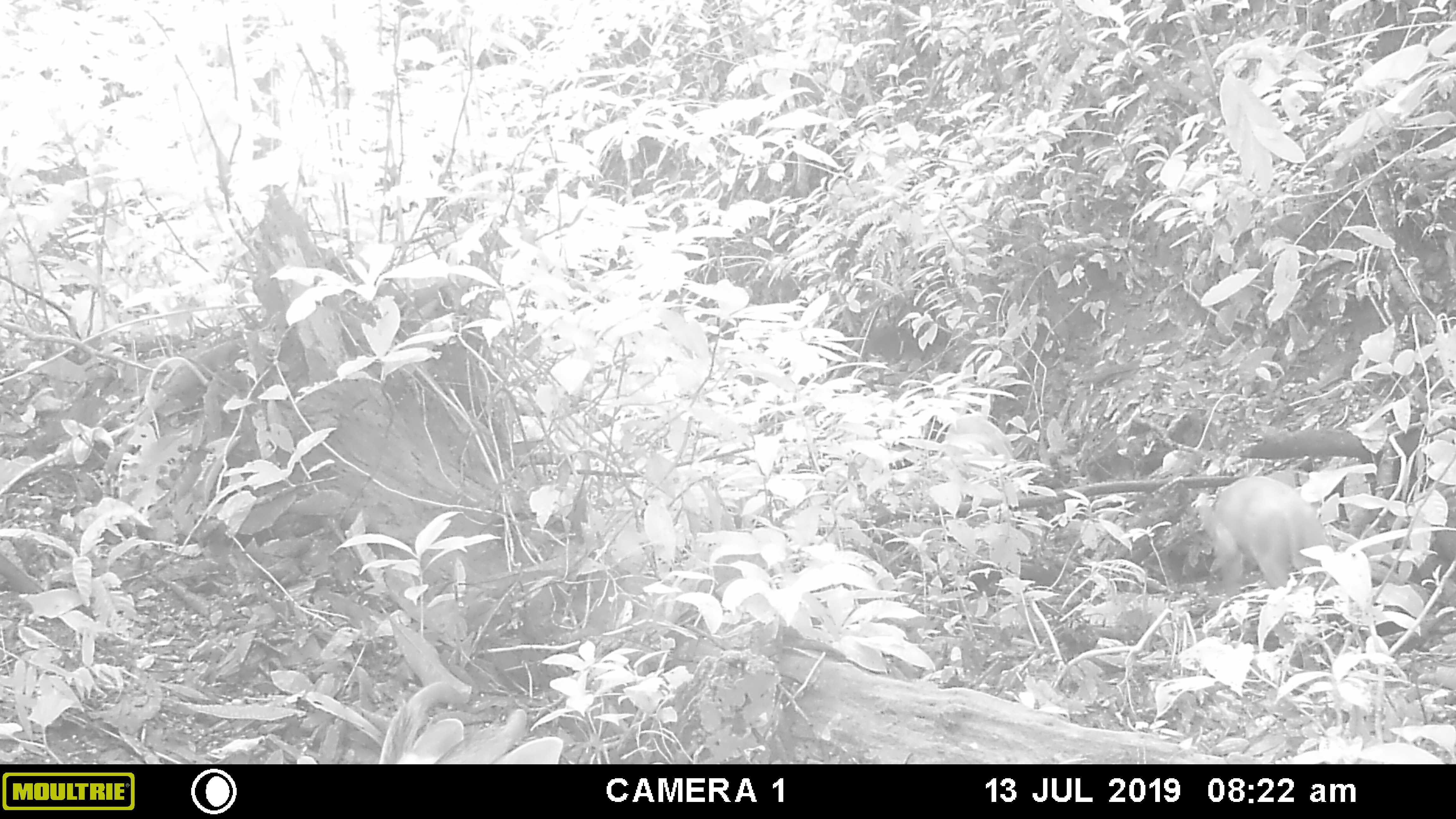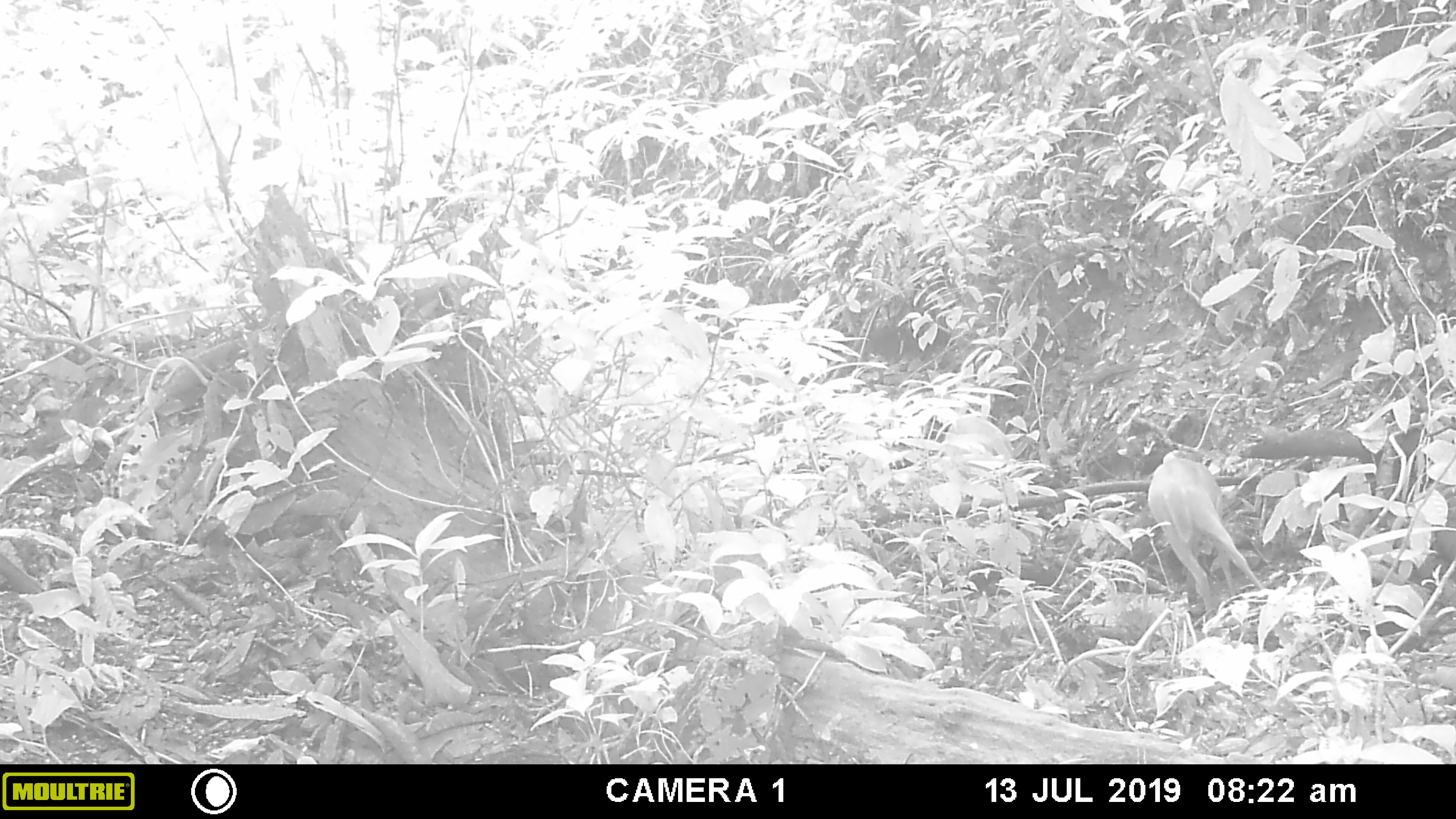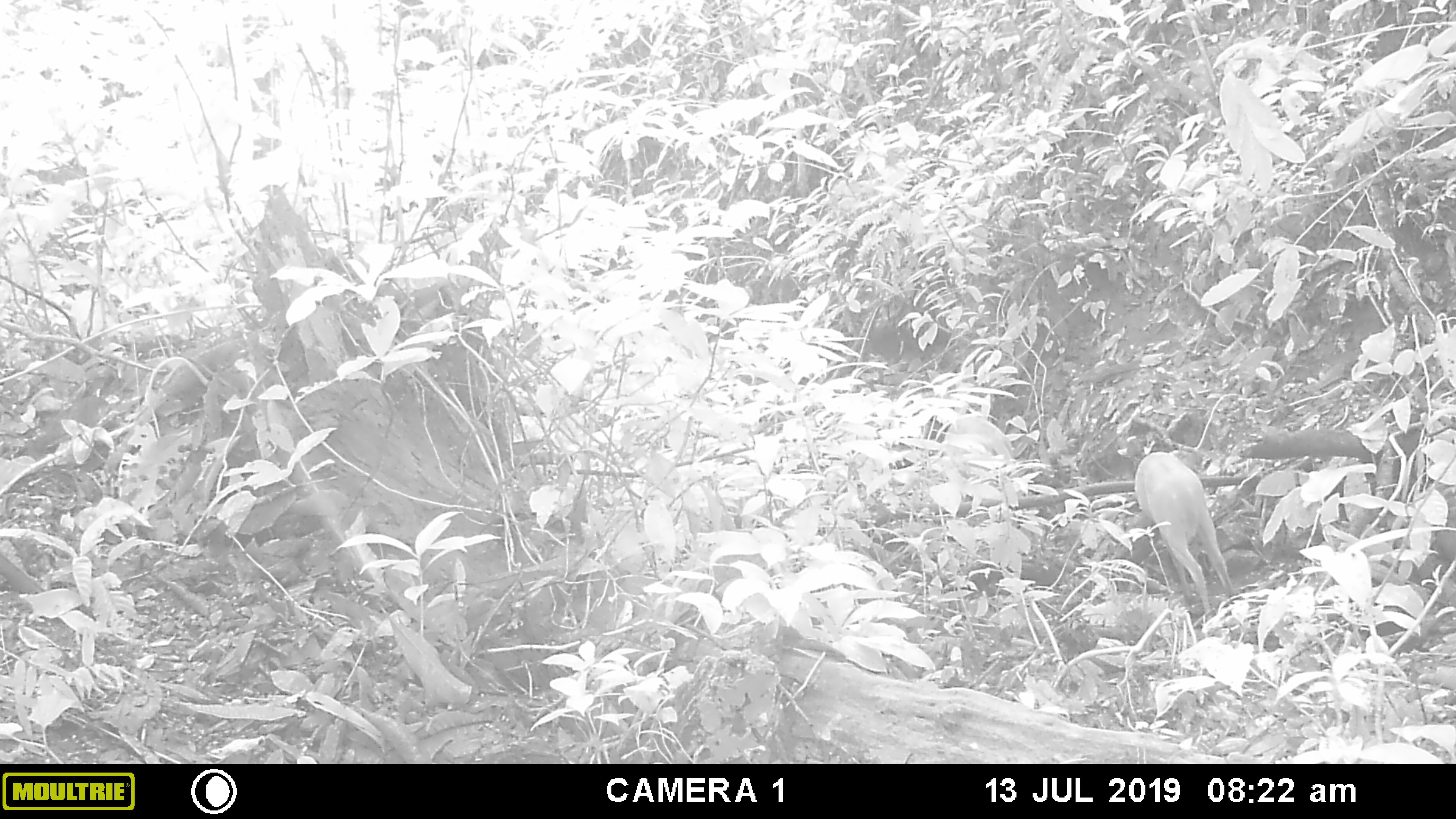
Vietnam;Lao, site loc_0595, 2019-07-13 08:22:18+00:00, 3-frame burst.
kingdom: Animalia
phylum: Chordata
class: Mammalia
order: Artiodactyla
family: Cervidae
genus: Muntiacus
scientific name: Muntiacus muntjak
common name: red muntjac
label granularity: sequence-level